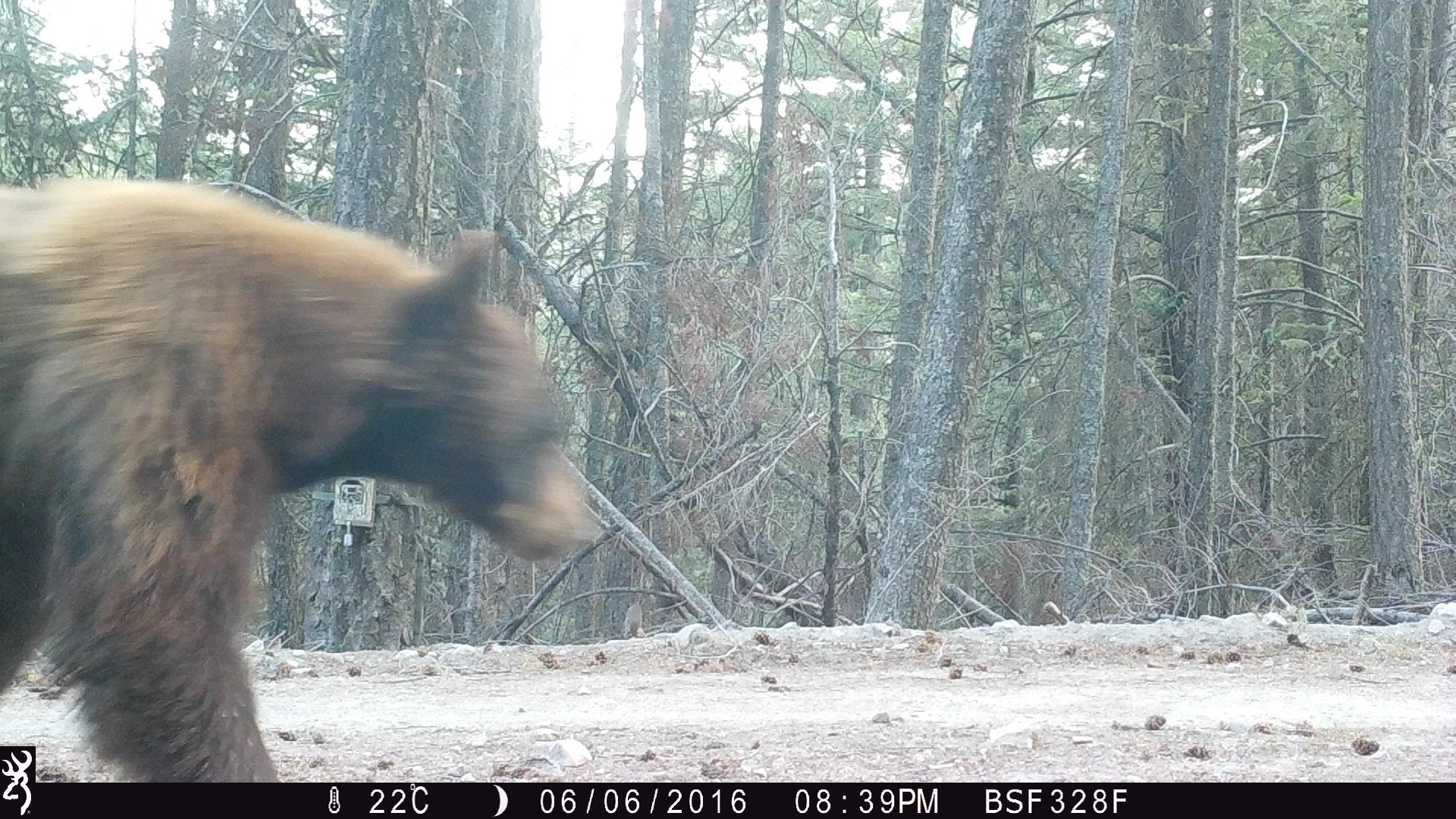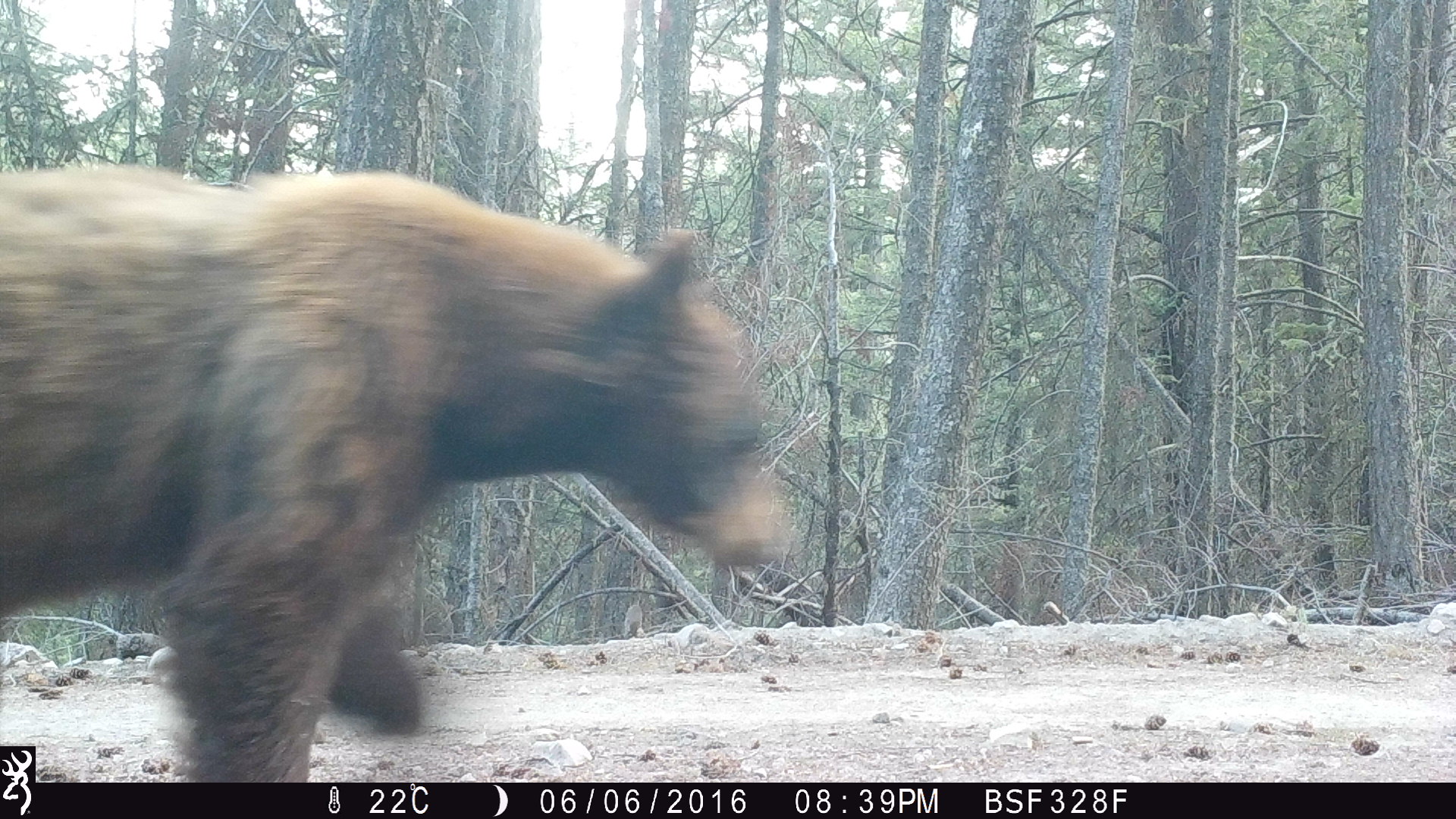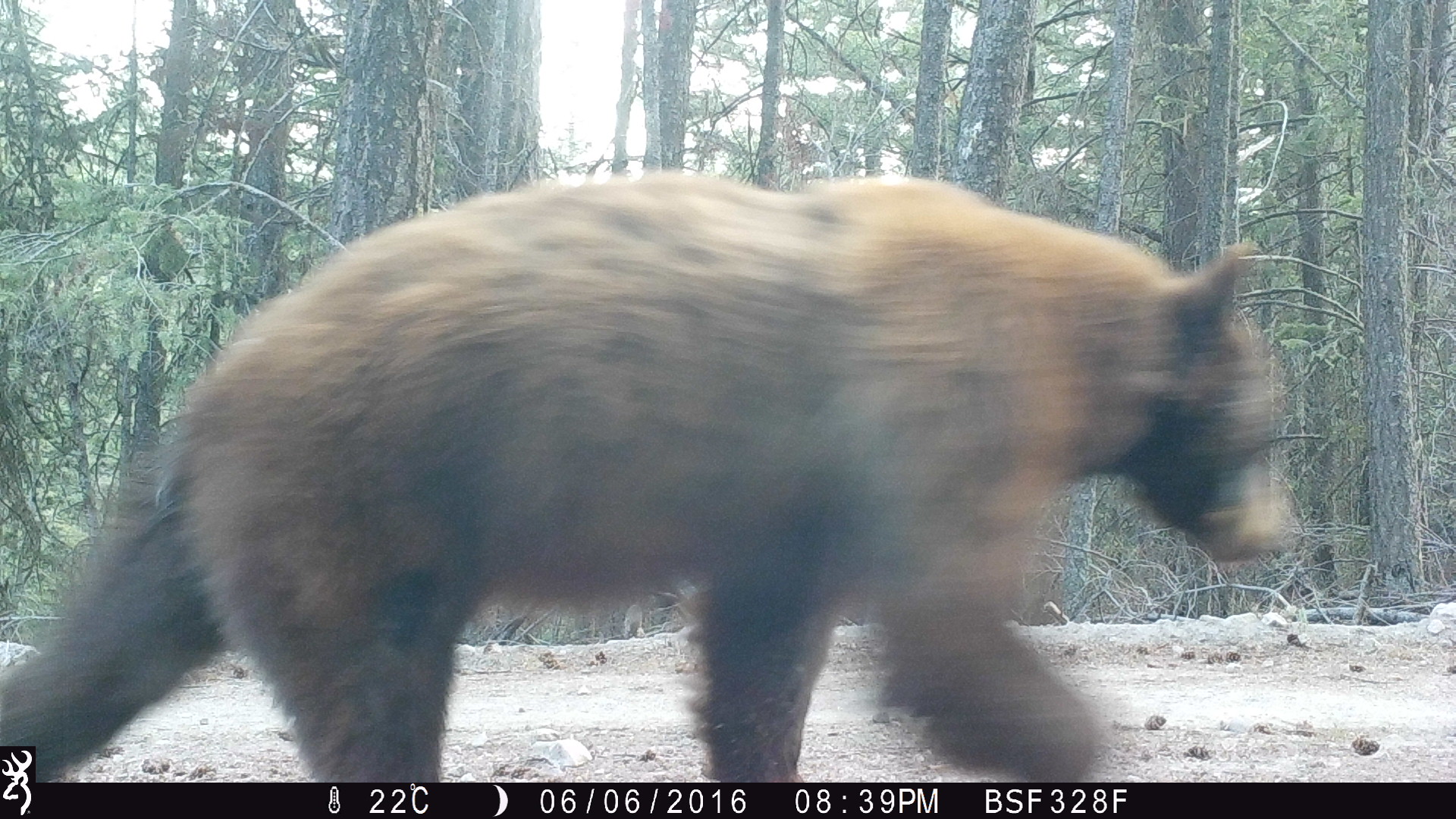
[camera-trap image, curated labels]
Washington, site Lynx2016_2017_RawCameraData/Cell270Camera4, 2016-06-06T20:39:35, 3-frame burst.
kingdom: Animalia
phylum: Chordata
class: Mammalia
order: Carnivora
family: Ursidae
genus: Ursus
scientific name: Ursus americanus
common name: american black bear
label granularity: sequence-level